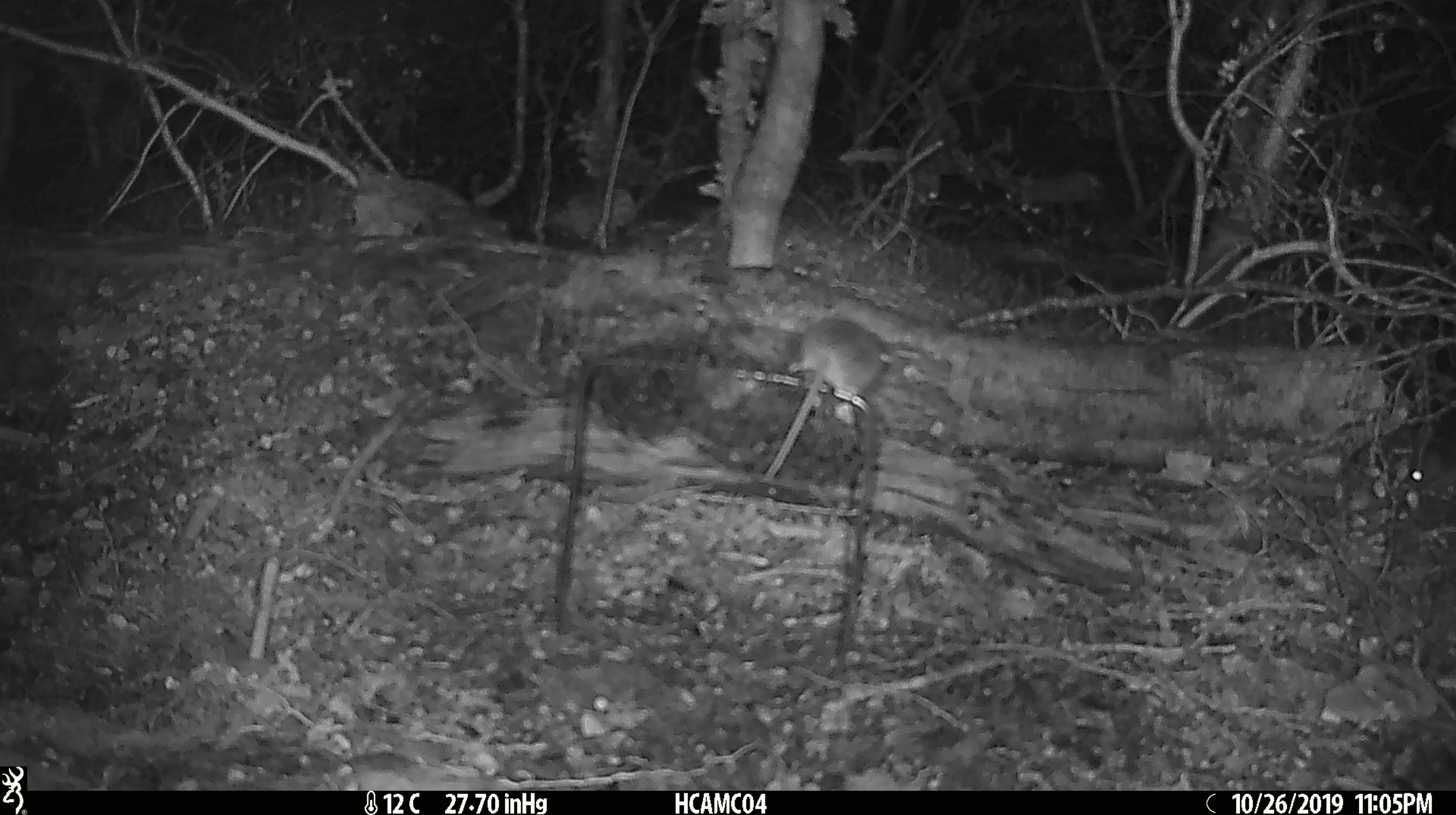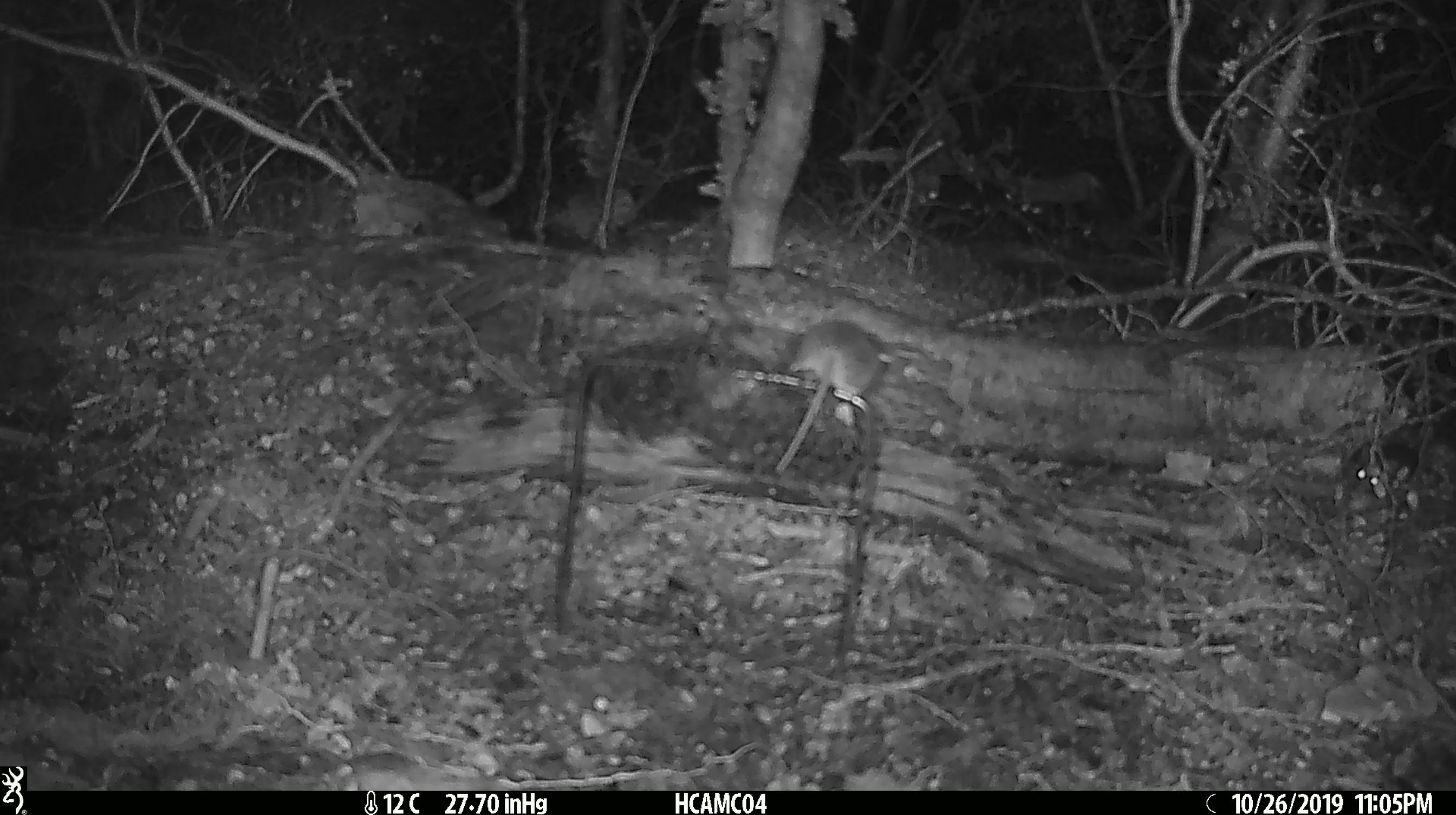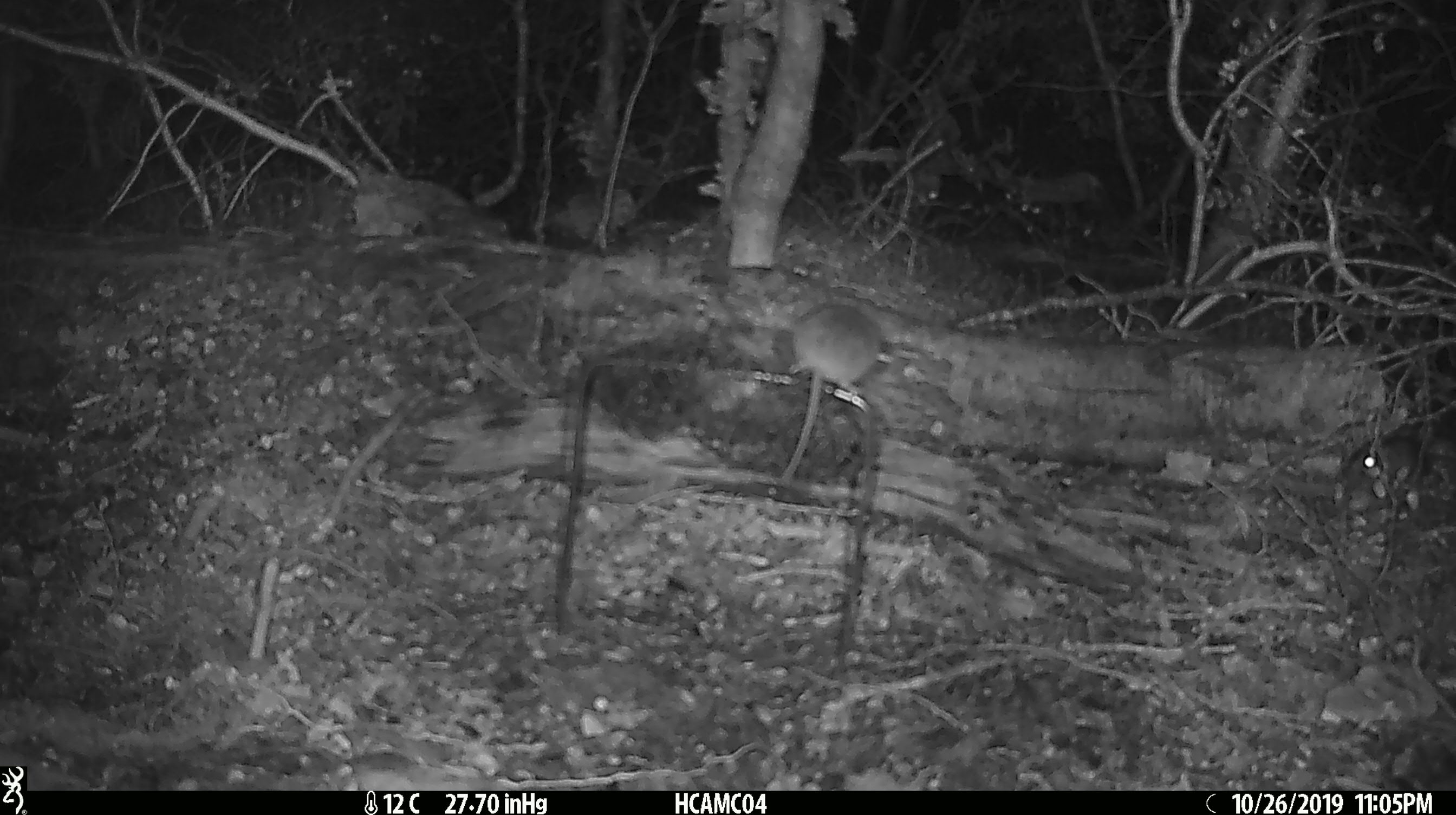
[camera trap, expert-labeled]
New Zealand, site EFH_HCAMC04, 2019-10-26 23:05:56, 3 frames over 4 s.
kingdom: Animalia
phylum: Chordata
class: Mammalia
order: Rodentia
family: Muridae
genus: Mus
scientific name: Mus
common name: mouse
Mouse (Mus).